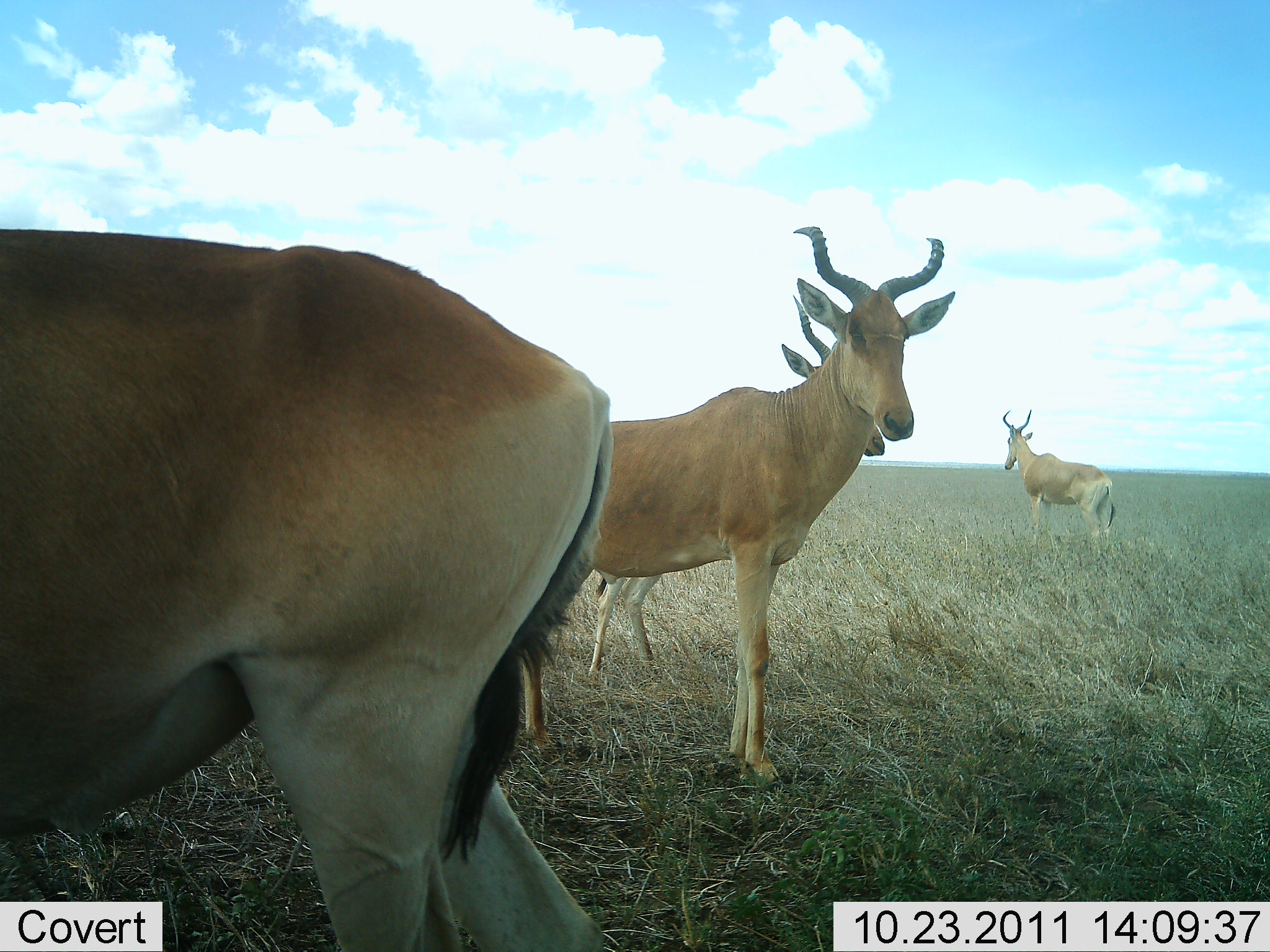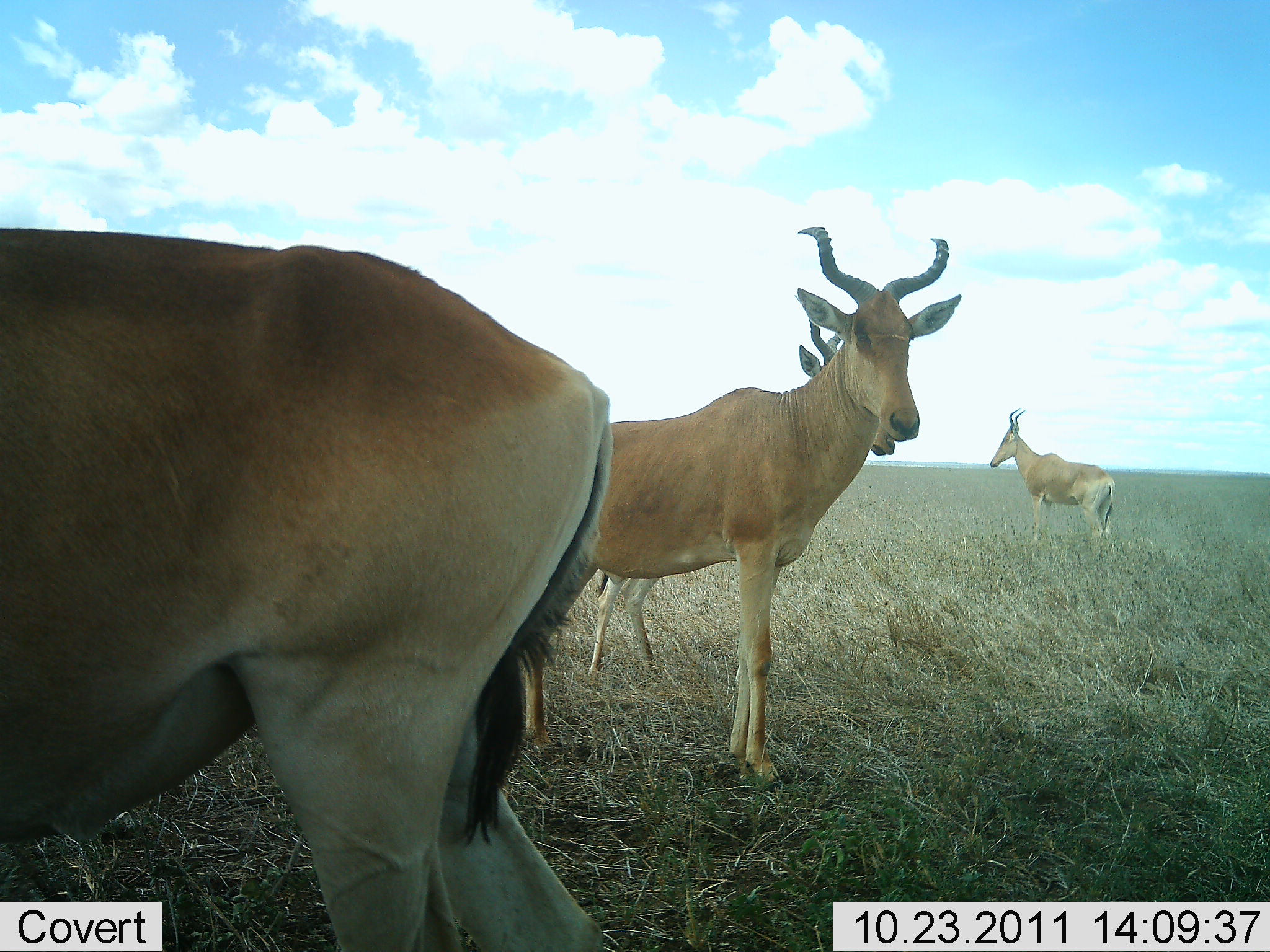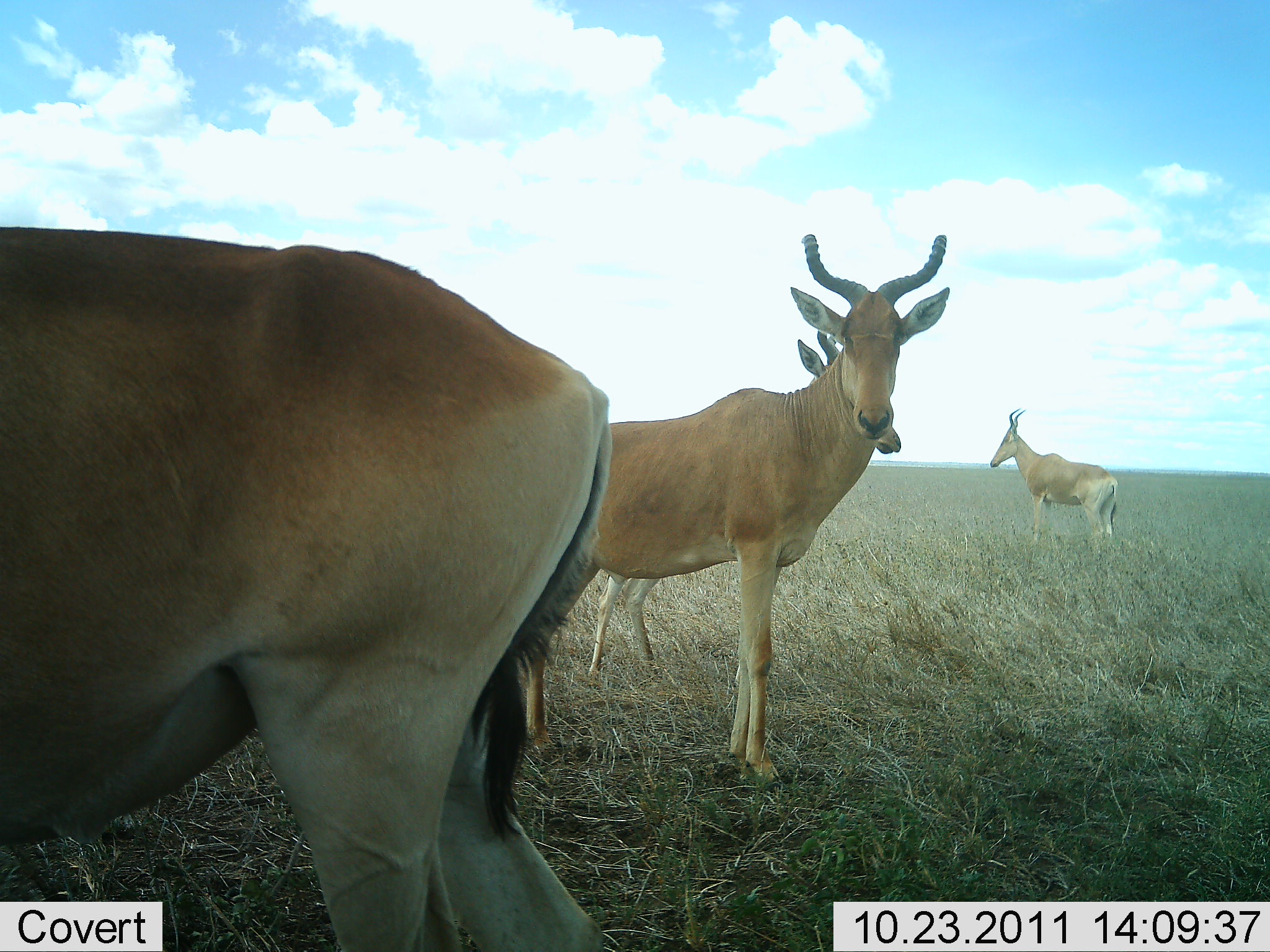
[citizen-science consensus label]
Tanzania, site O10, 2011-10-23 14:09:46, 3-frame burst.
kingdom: Animalia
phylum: Chordata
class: Mammalia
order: Artiodactyla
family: Bovidae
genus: Alcelaphus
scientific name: Alcelaphus buselaphus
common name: hartebeest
Hartebeest (Alcelaphus buselaphus), count 4. Behavior (volunteer vote fractions): standing 92%, resting 8%, moving 0%, interacting 0%. Young present (vote fraction): 0%. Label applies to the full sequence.